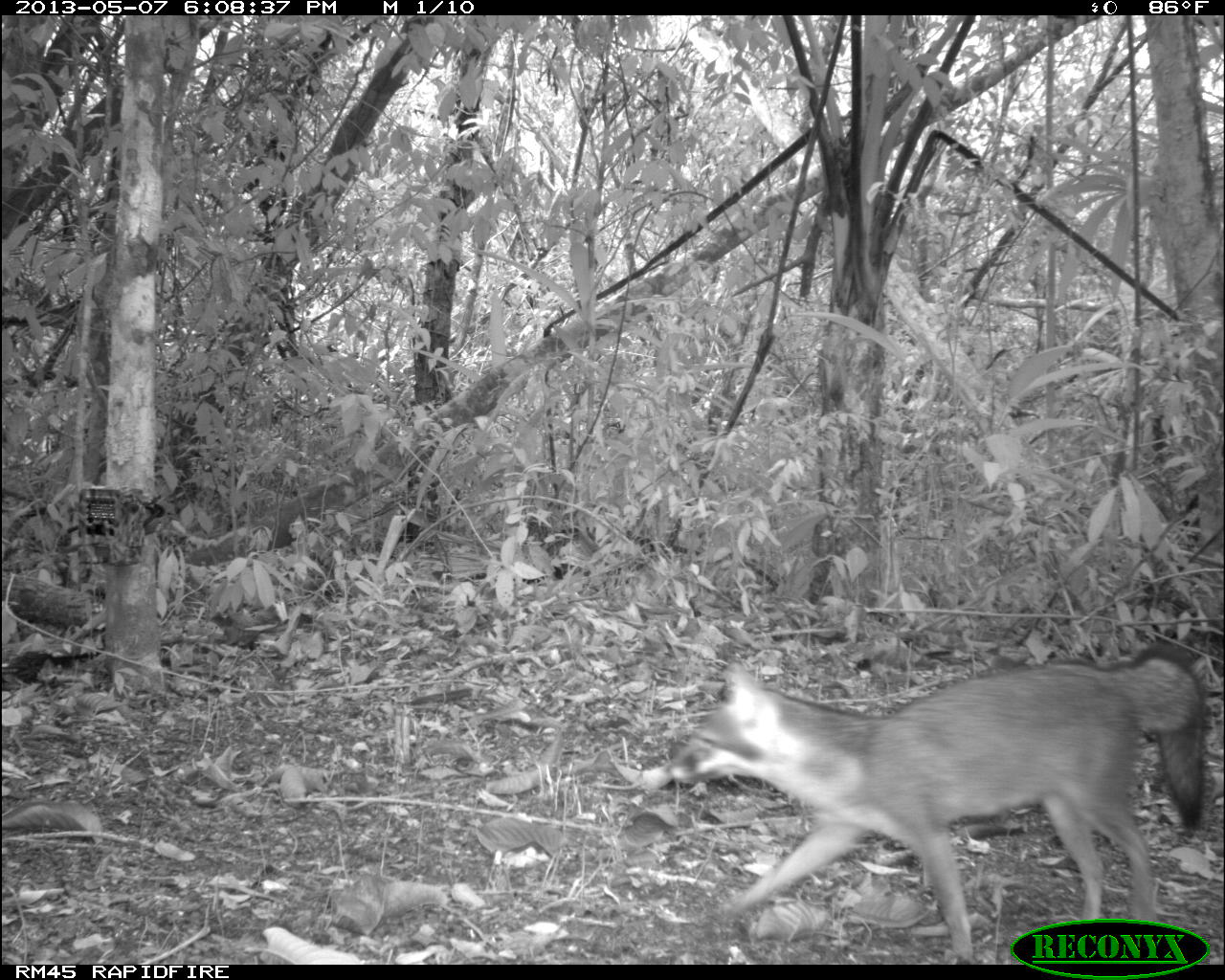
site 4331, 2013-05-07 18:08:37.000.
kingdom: Animalia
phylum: Chordata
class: Mammalia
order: Carnivora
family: Canidae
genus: Urocyon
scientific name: Urocyon cinereoargenteus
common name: gray fox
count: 1